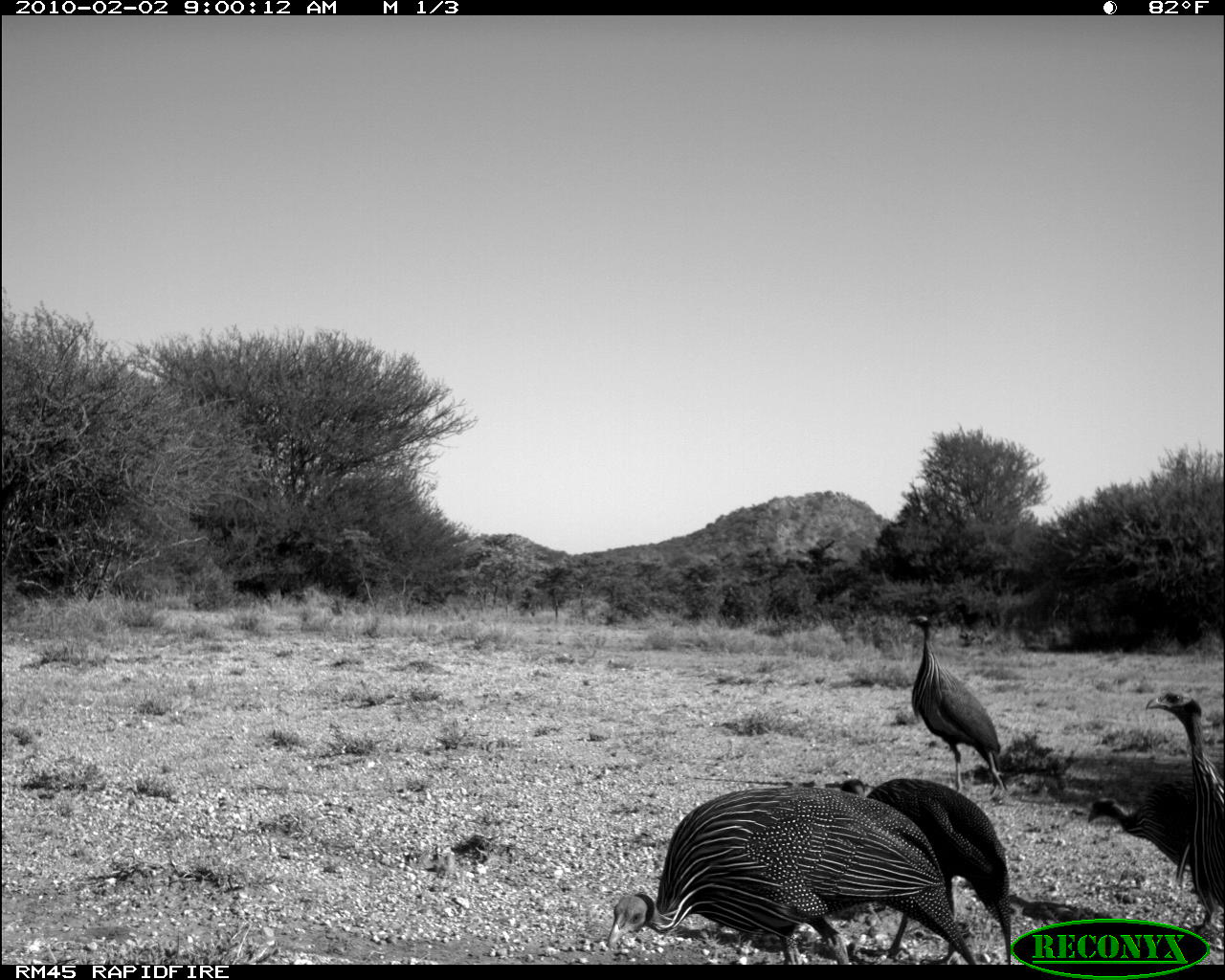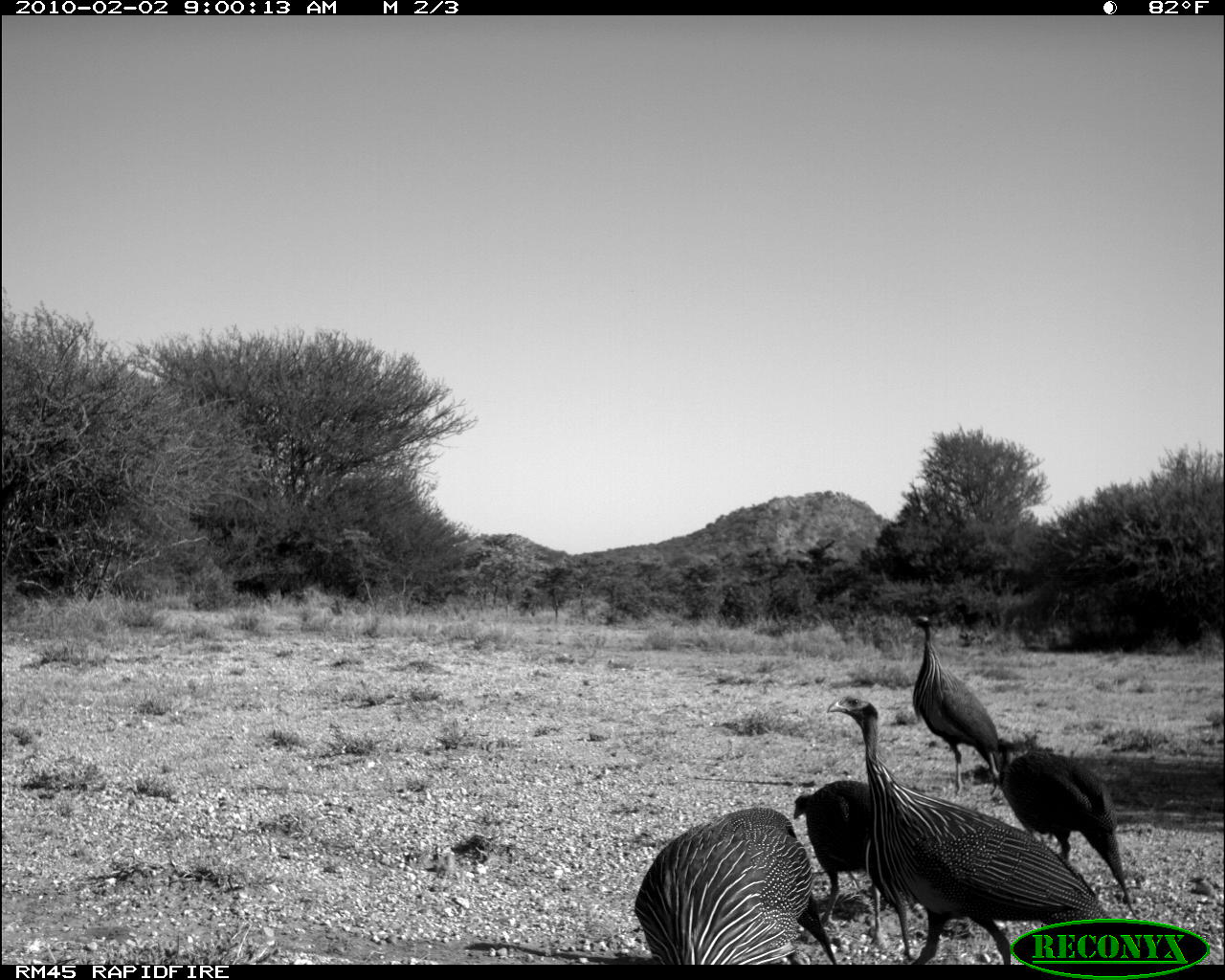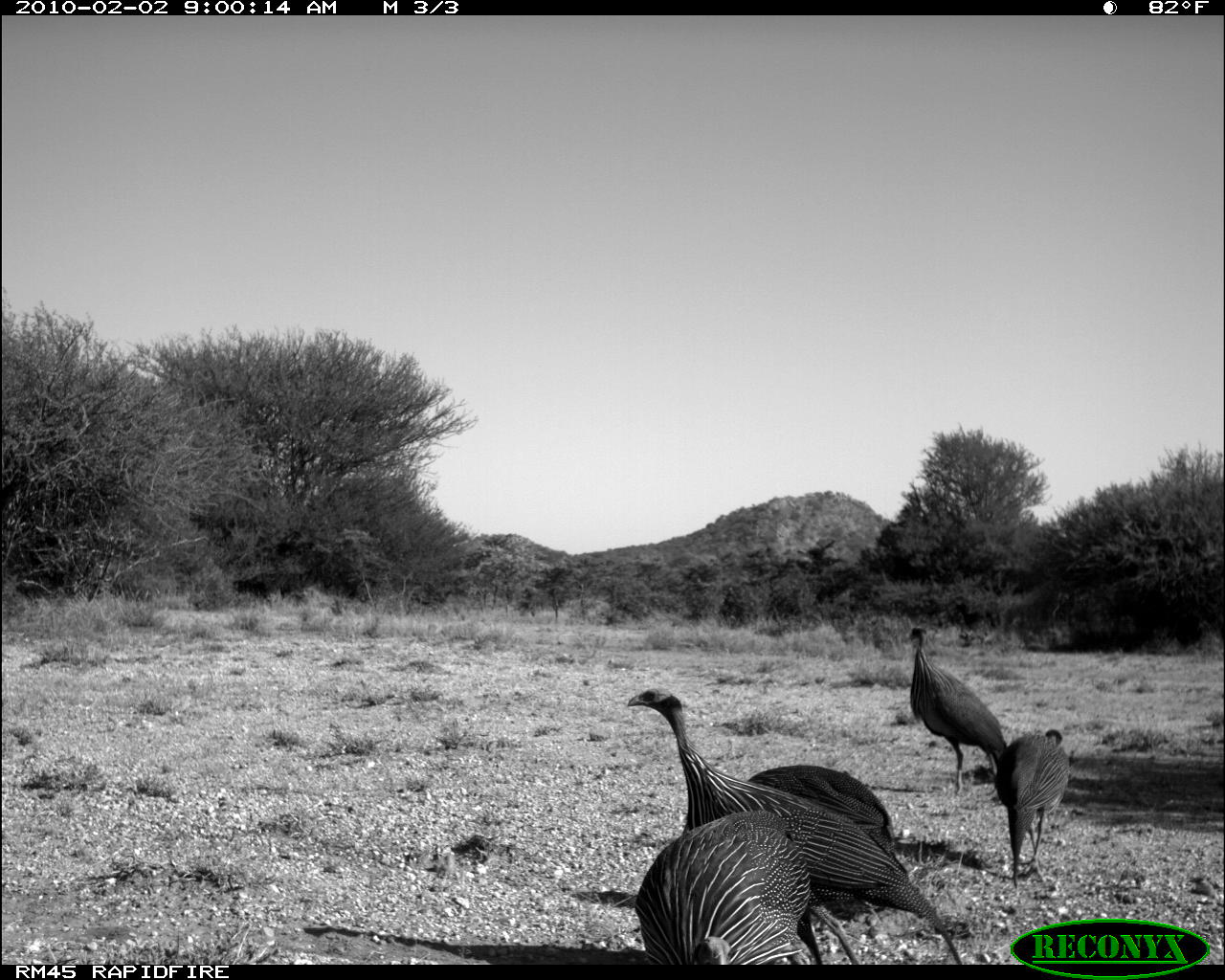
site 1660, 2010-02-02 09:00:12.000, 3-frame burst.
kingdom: Animalia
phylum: Chordata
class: Aves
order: Galliformes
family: Numididae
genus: Acryllium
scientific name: Acryllium vulturinum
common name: vulturine guineafowl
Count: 5.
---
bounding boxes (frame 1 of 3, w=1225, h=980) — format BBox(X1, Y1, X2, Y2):
acryllium vulturinum: BBox(604, 786, 978, 960); BBox(838, 777, 1012, 960); BBox(1137, 688, 1221, 959); BBox(904, 614, 1008, 804); BBox(1086, 776, 1196, 893)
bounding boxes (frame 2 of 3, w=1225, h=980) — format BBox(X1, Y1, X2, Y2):
acryllium vulturinum: BBox(824, 692, 1111, 960); BBox(633, 803, 834, 962); BBox(985, 730, 1140, 919); BBox(909, 614, 1008, 799); BBox(793, 778, 890, 932); BBox(864, 810, 920, 957)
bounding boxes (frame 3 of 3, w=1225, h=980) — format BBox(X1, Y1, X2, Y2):
acryllium vulturinum: BBox(625, 688, 963, 965); BBox(634, 810, 813, 965); BBox(906, 626, 1008, 792); BBox(994, 728, 1071, 887)